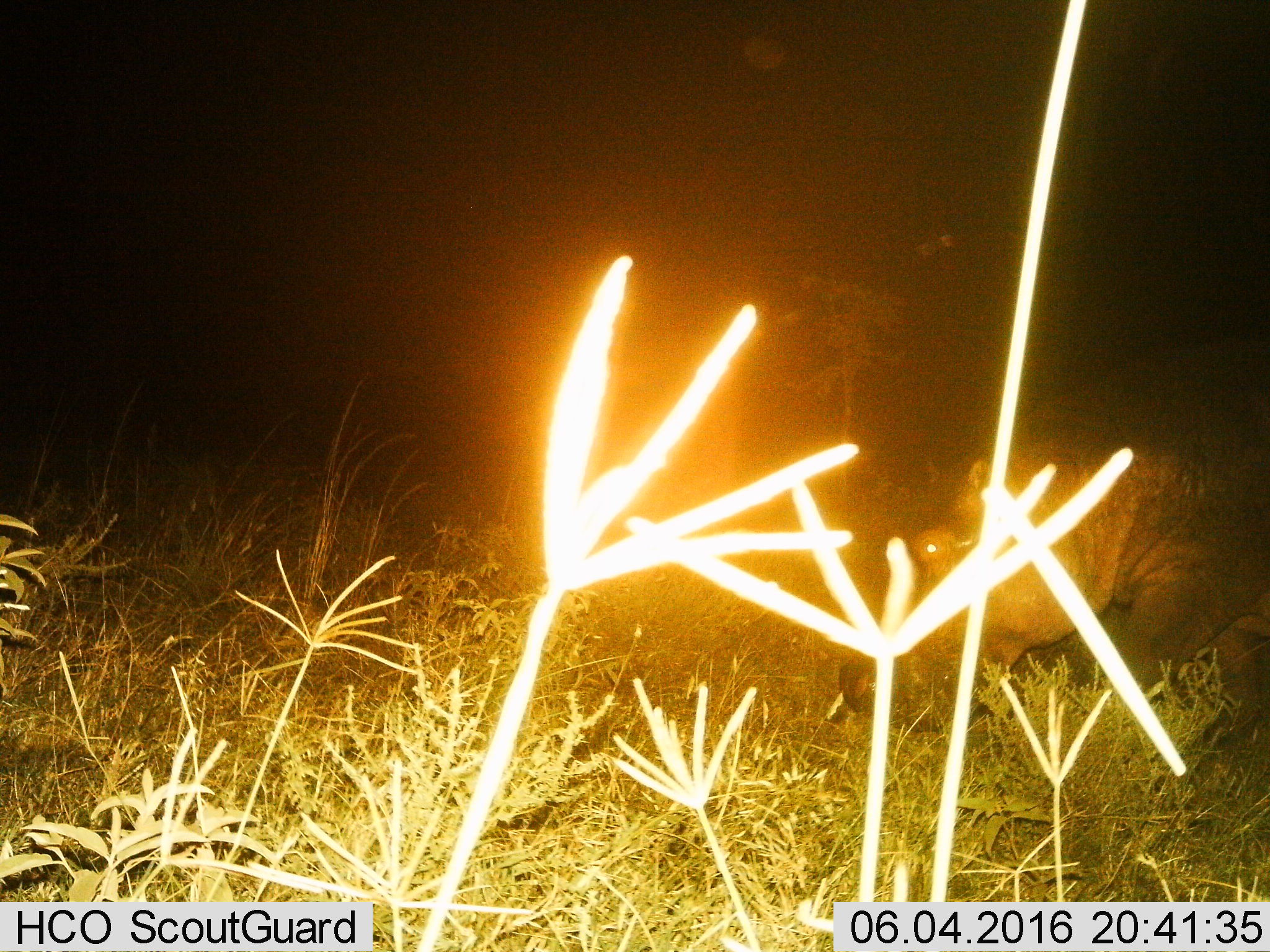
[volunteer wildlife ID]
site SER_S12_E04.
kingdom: Animalia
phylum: Chordata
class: Mammalia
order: Artiodactyla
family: Hippopotamidae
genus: Hippopotamus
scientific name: Hippopotamus amphibius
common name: hippopotamus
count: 1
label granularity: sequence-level